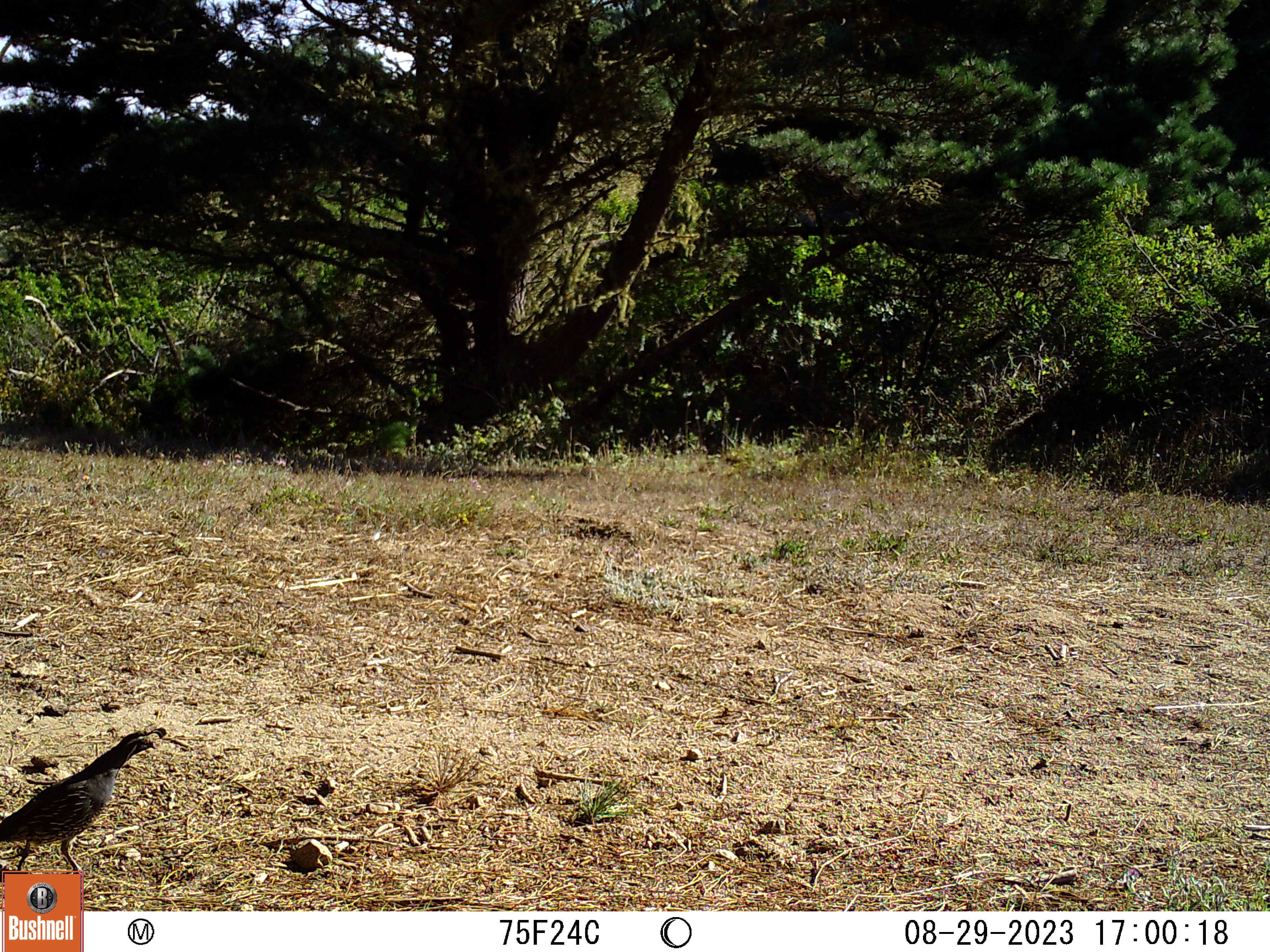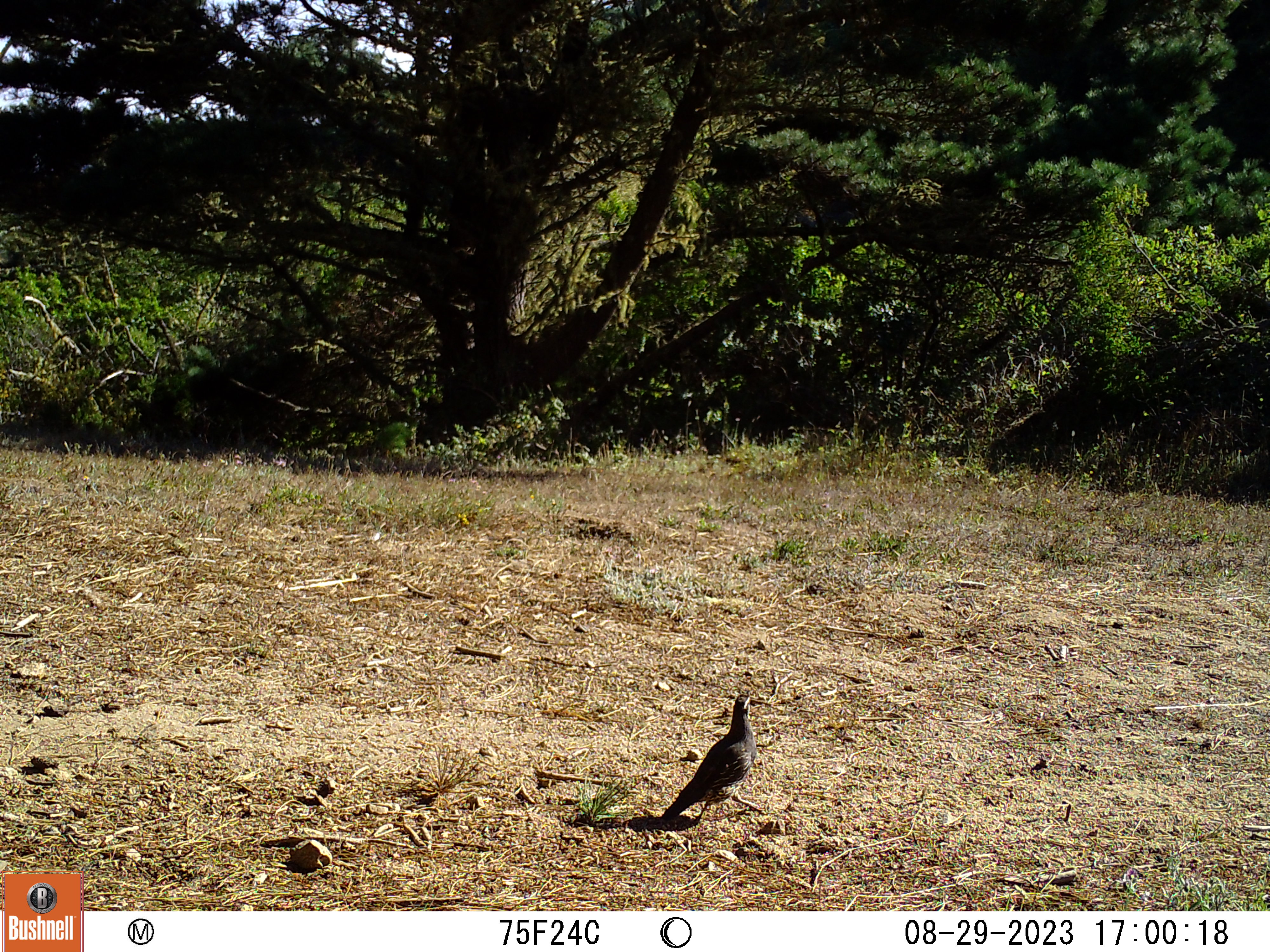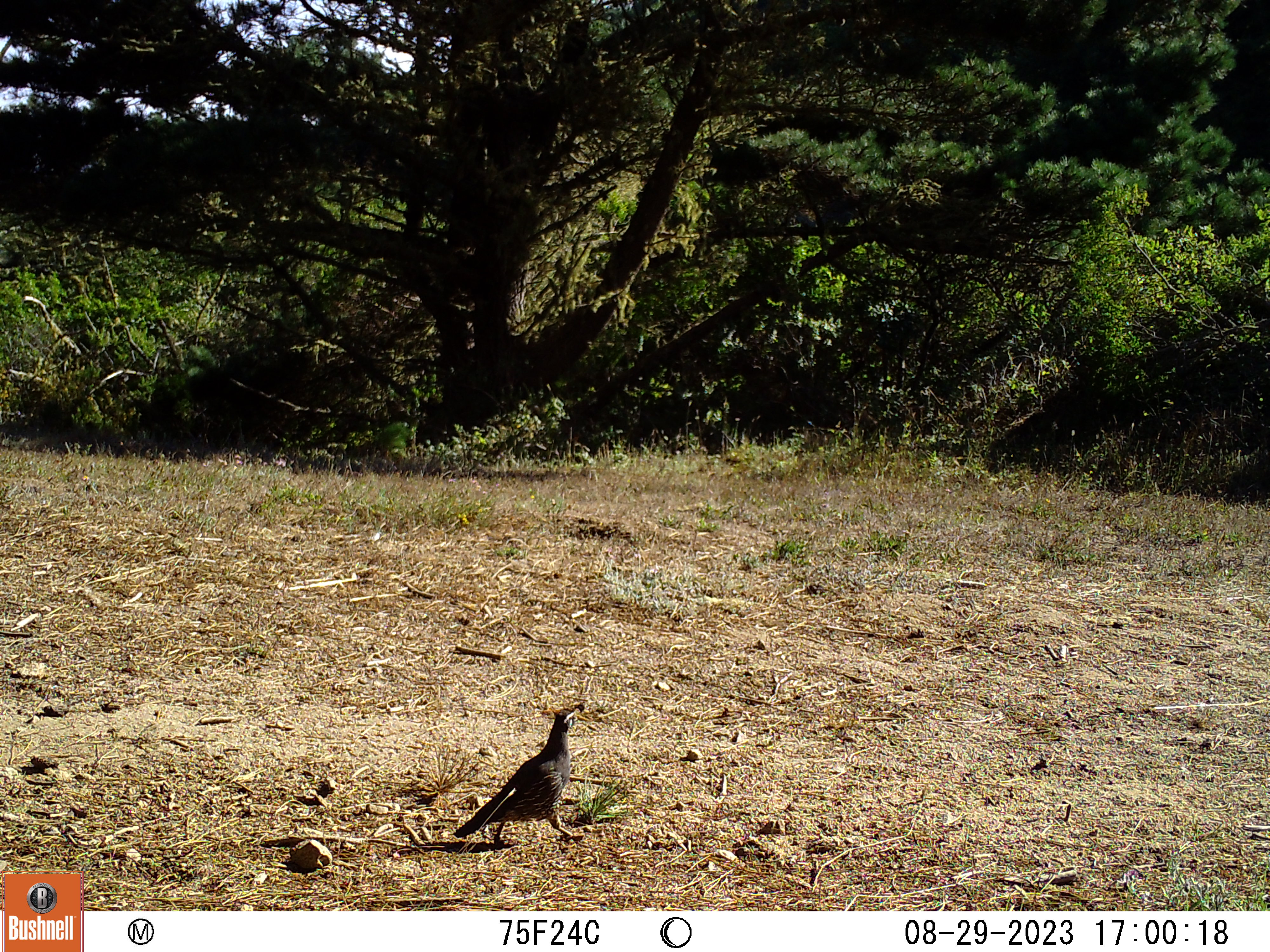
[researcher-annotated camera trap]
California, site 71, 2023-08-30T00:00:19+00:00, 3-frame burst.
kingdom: Animalia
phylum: Chordata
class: Aves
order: Galliformes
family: Odontophoridae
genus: Callipepla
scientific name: Callipepla californica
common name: california quail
California quail (Callipepla californica).